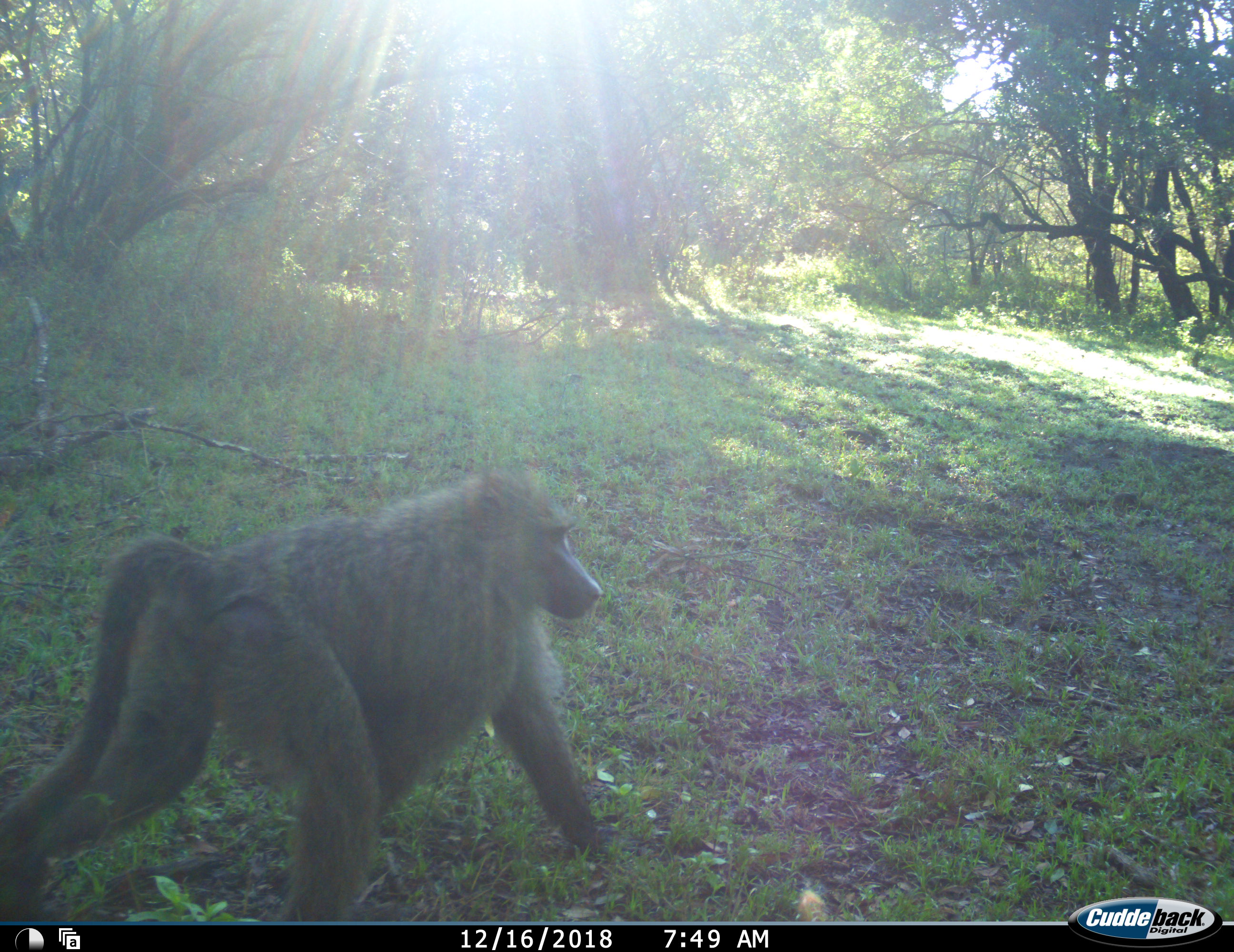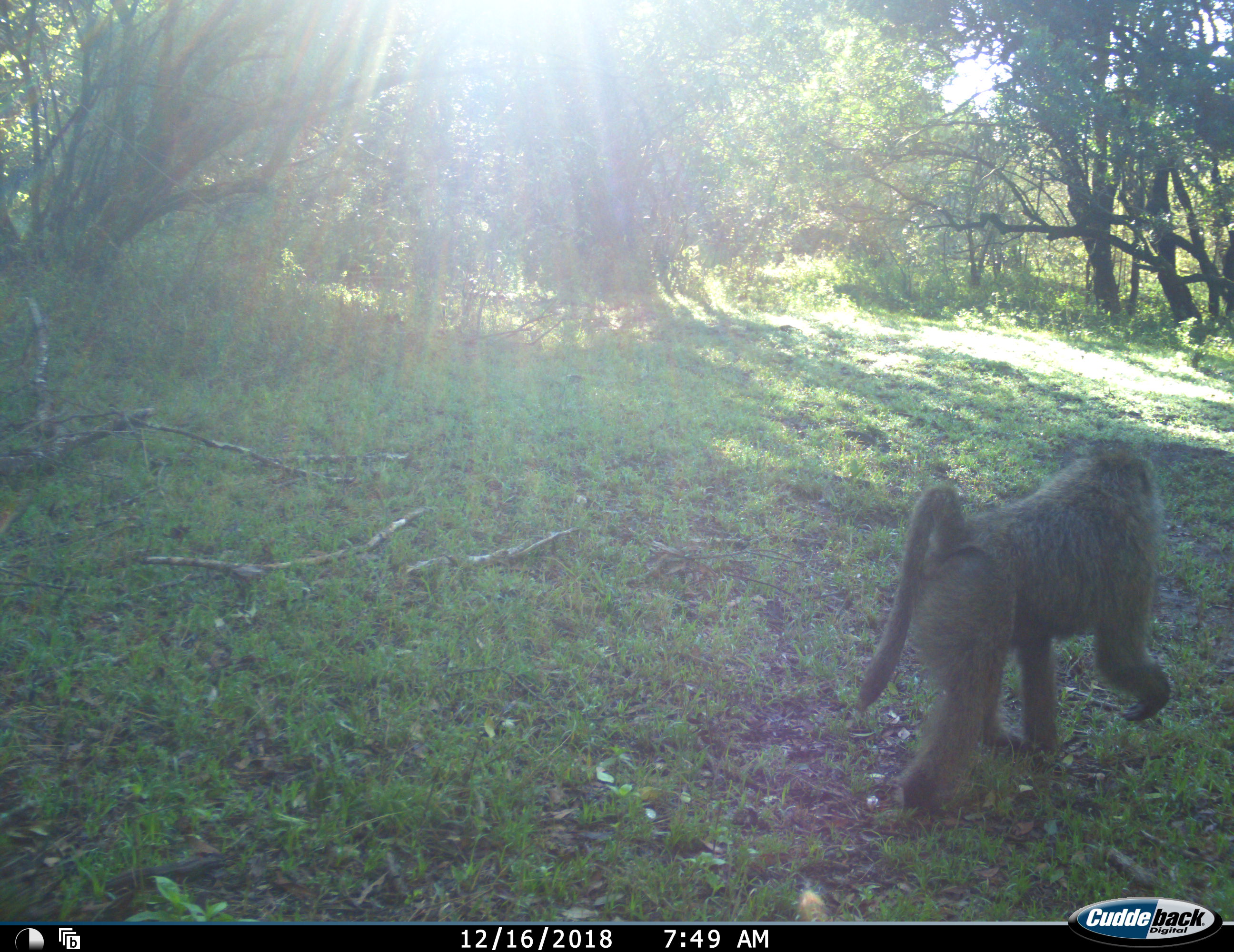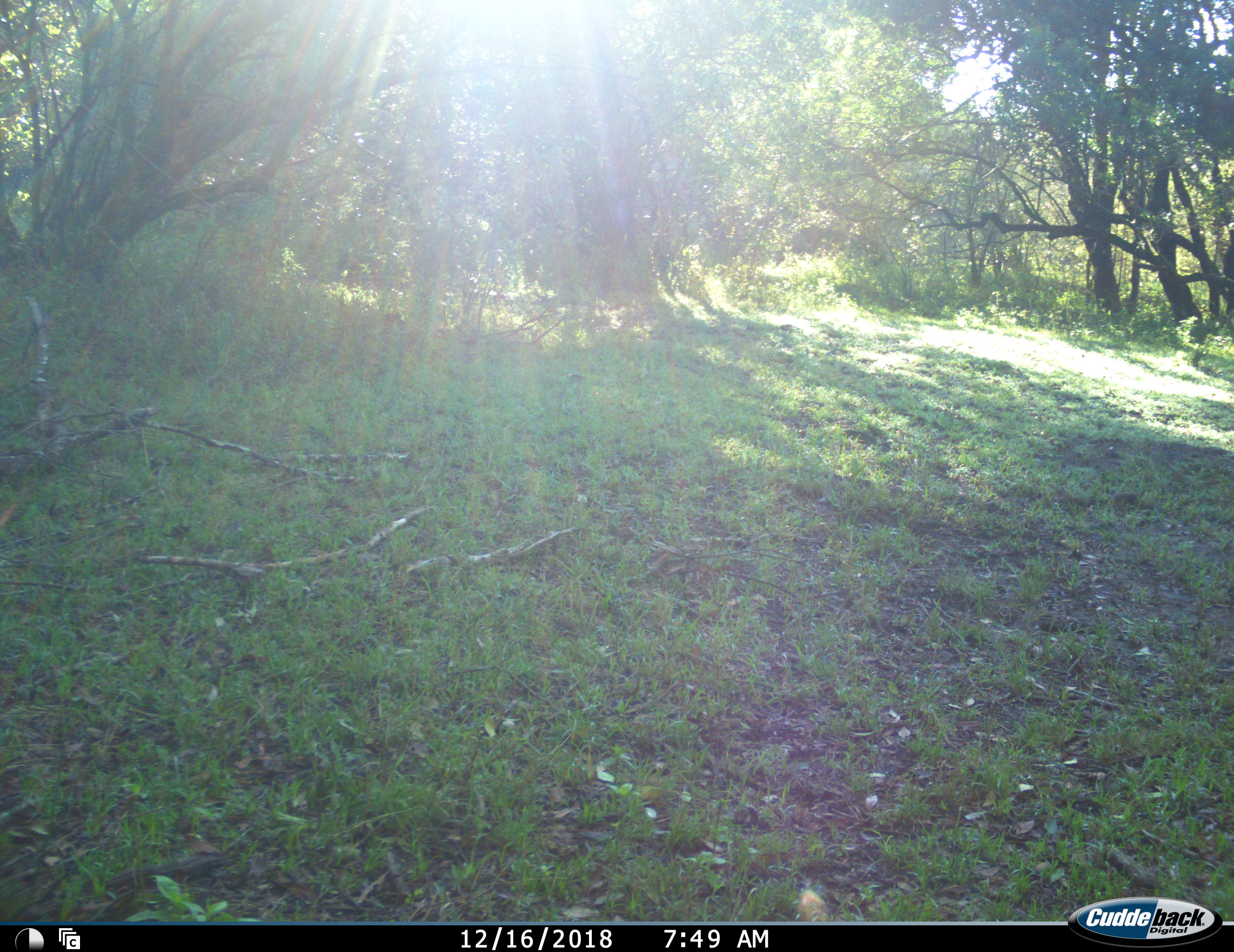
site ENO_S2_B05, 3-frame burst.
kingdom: Animalia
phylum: Chordata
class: Mammalia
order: Primates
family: Cercopithecidae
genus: Papio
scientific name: Papio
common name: baboon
Baboon (Papio), count 1. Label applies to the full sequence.